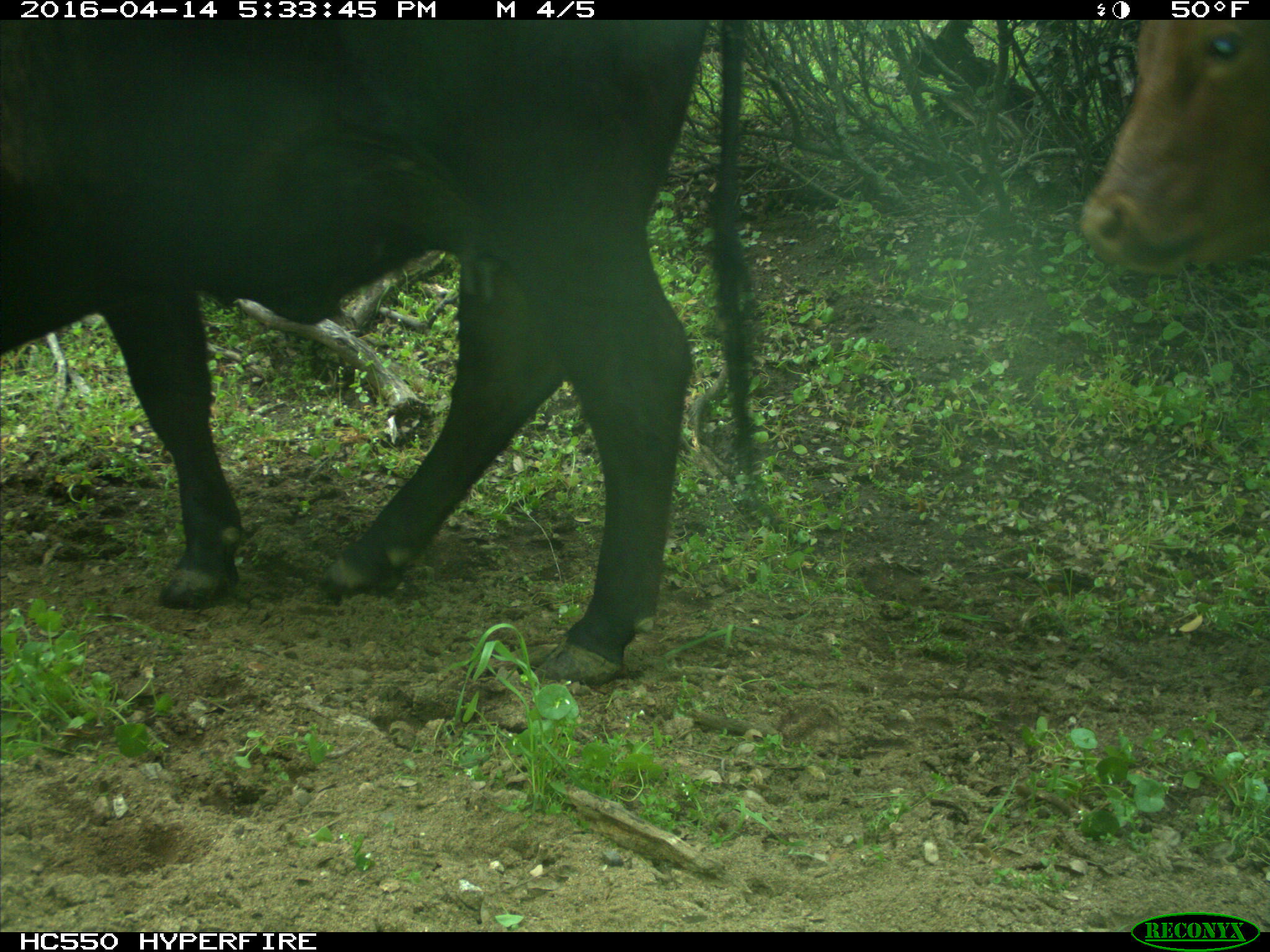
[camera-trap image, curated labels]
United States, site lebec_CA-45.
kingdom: Animalia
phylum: Chordata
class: Mammalia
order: Artiodactyla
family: Bovidae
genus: Bos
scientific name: Bos taurus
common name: domestic cow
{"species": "Bos taurus (domestic cow)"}